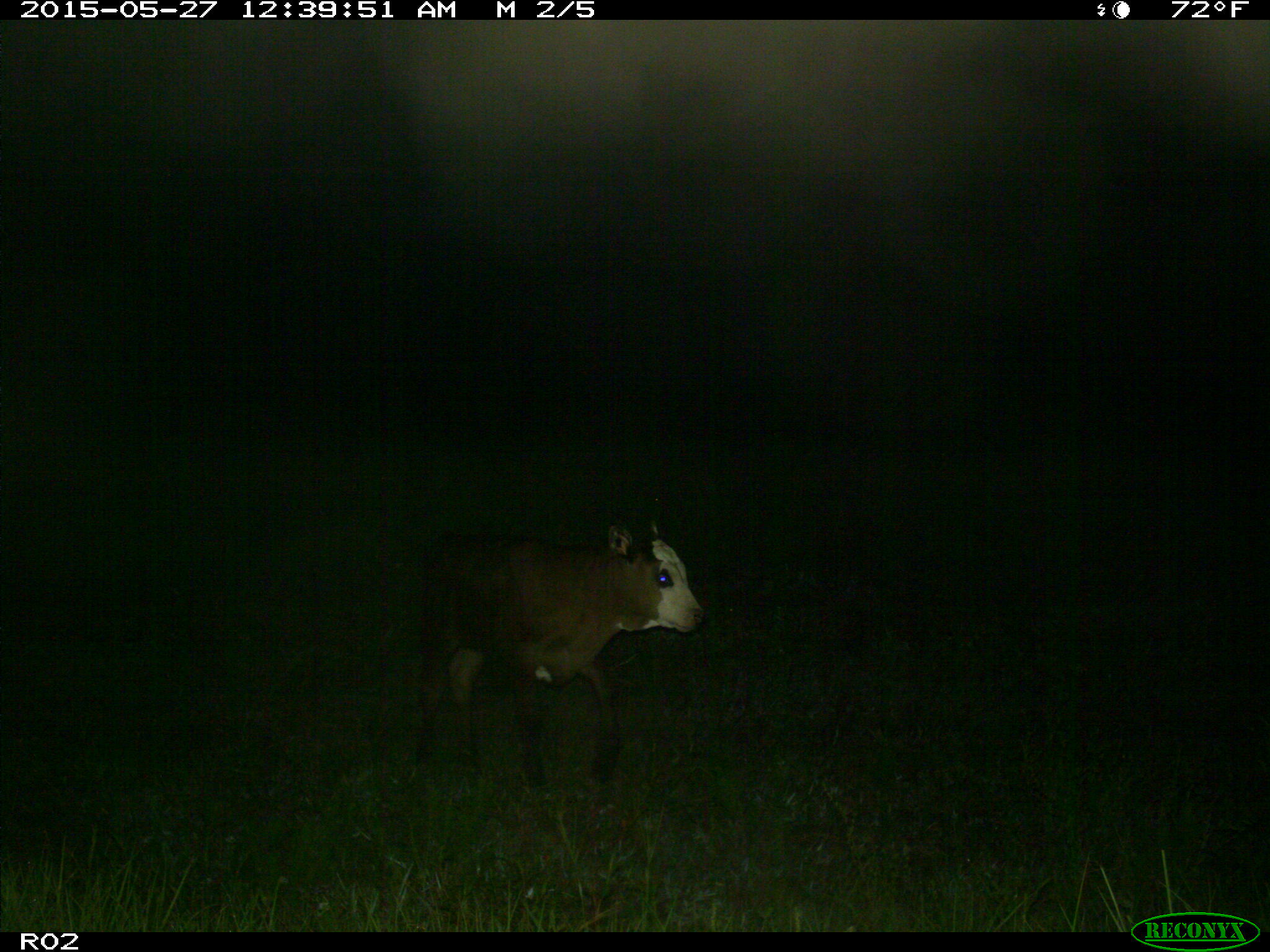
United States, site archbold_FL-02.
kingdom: Animalia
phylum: Chordata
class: Mammalia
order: Artiodactyla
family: Bovidae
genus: Bos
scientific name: Bos taurus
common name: domestic cow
Bos taurus (domestic cow).